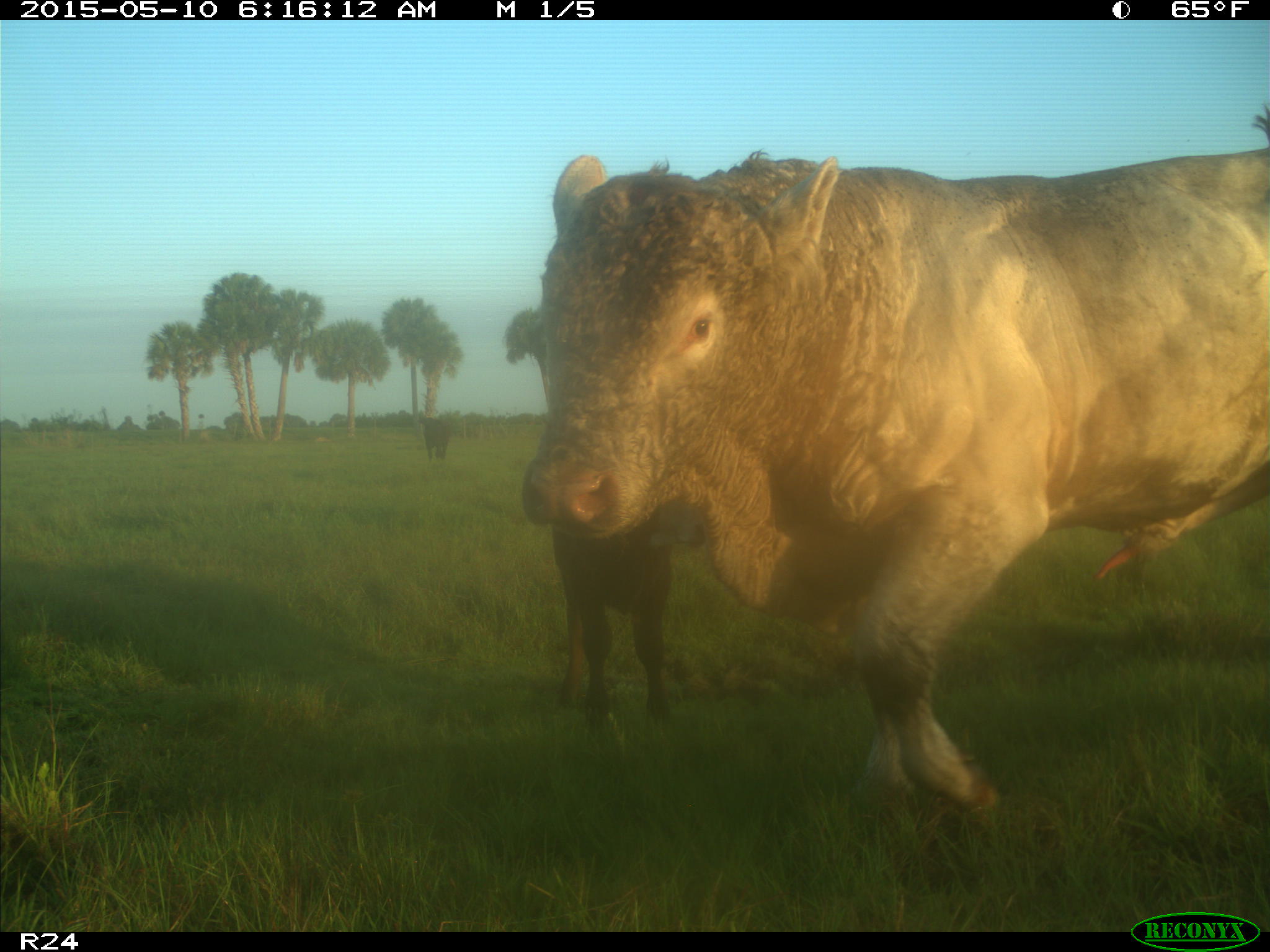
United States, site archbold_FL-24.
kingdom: Animalia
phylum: Chordata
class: Mammalia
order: Artiodactyla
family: Bovidae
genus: Bos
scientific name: Bos taurus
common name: domestic cow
Bos taurus (domestic cow).